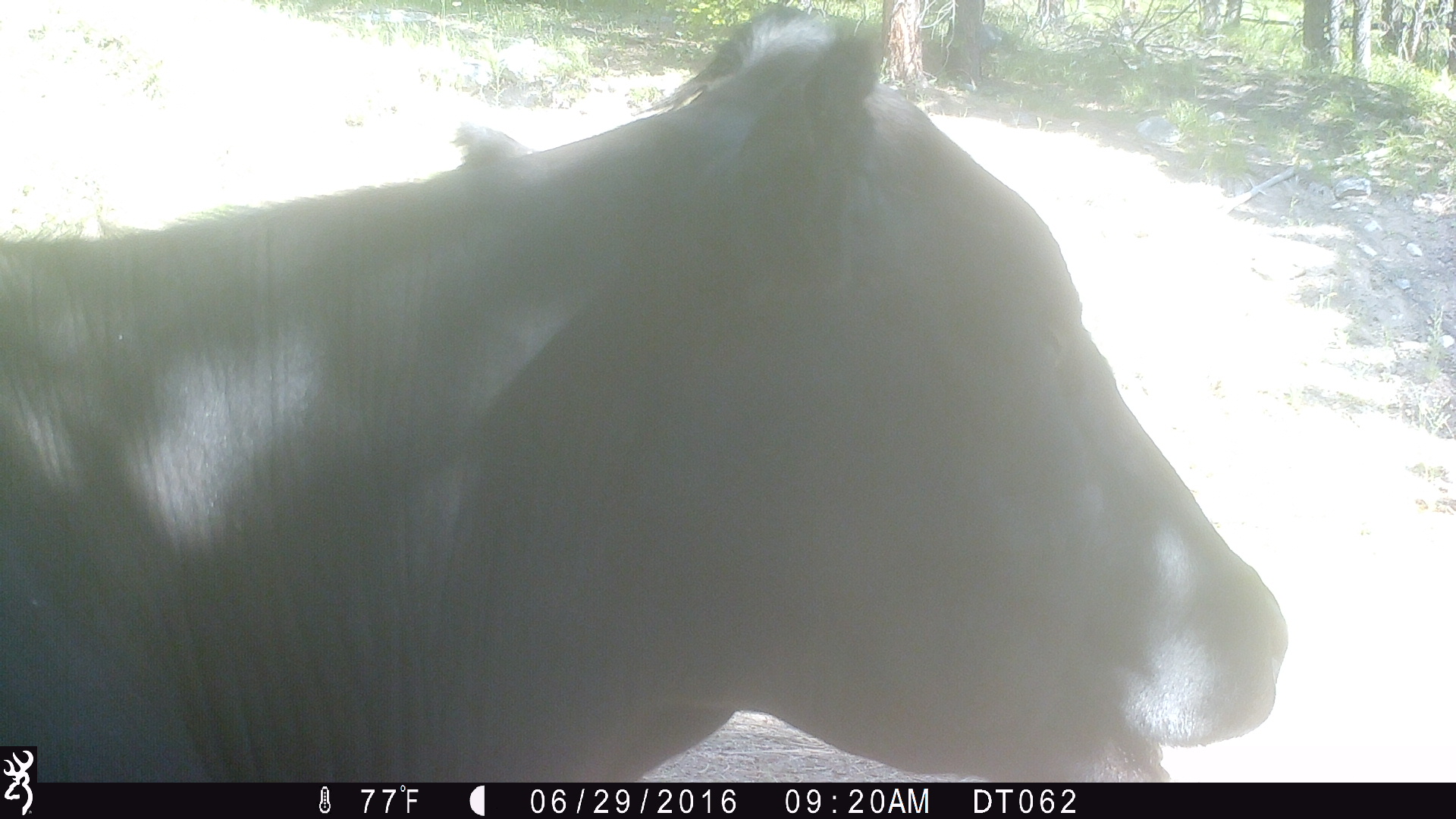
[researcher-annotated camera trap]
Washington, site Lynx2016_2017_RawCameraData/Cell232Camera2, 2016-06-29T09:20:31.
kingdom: Animalia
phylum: Chordata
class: Mammalia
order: Artiodactyla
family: Bovidae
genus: Bos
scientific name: Bos taurus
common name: domestic cattle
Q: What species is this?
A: Domestic cattle (Bos taurus).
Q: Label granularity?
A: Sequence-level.